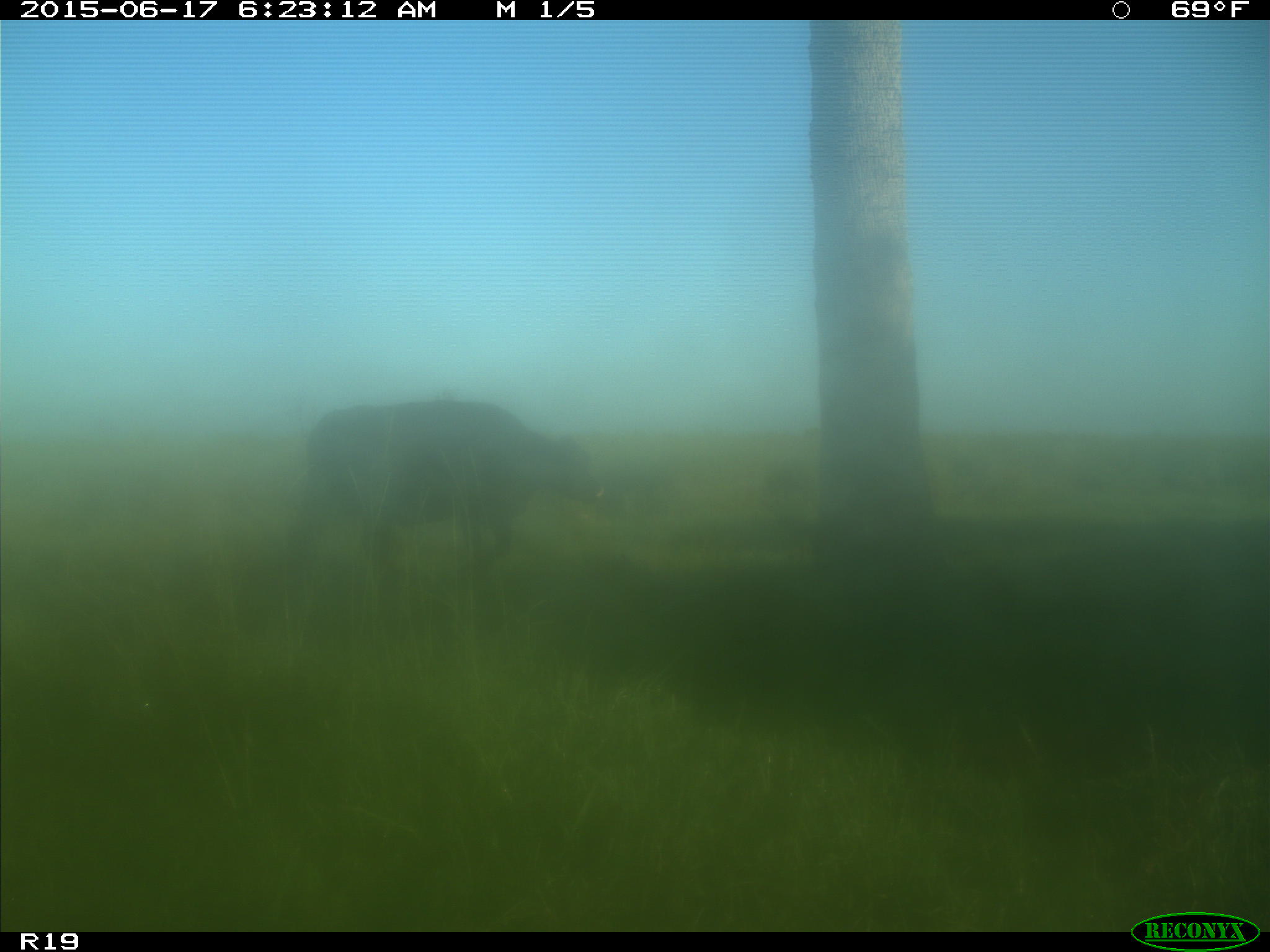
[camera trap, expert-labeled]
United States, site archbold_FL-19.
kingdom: Animalia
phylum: Chordata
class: Mammalia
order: Artiodactyla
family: Bovidae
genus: Bos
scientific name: Bos taurus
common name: domestic cow